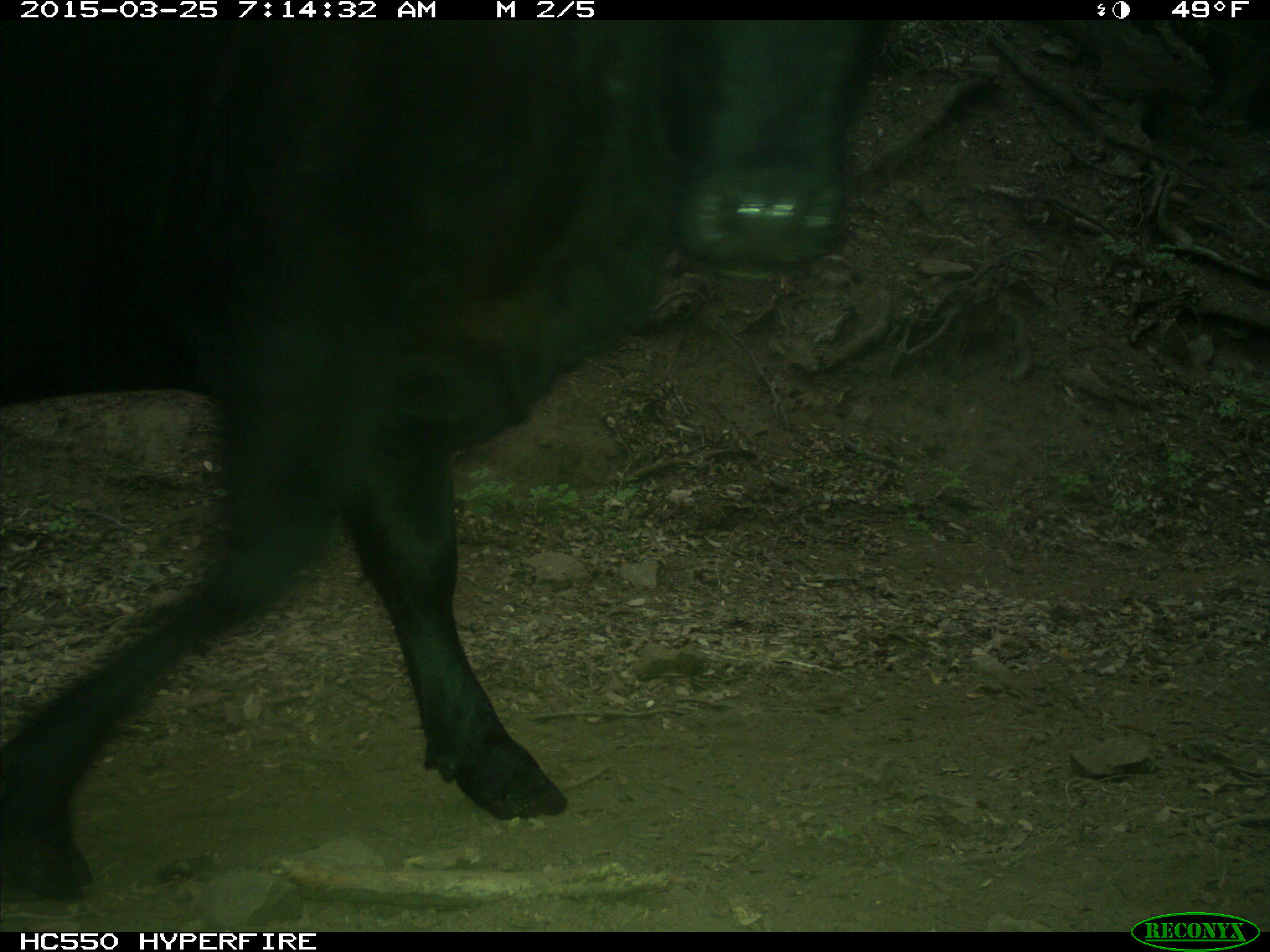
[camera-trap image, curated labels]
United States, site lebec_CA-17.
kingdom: Animalia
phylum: Chordata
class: Mammalia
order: Artiodactyla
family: Bovidae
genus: Bos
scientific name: Bos taurus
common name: domestic cow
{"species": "Bos taurus (domestic cow)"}